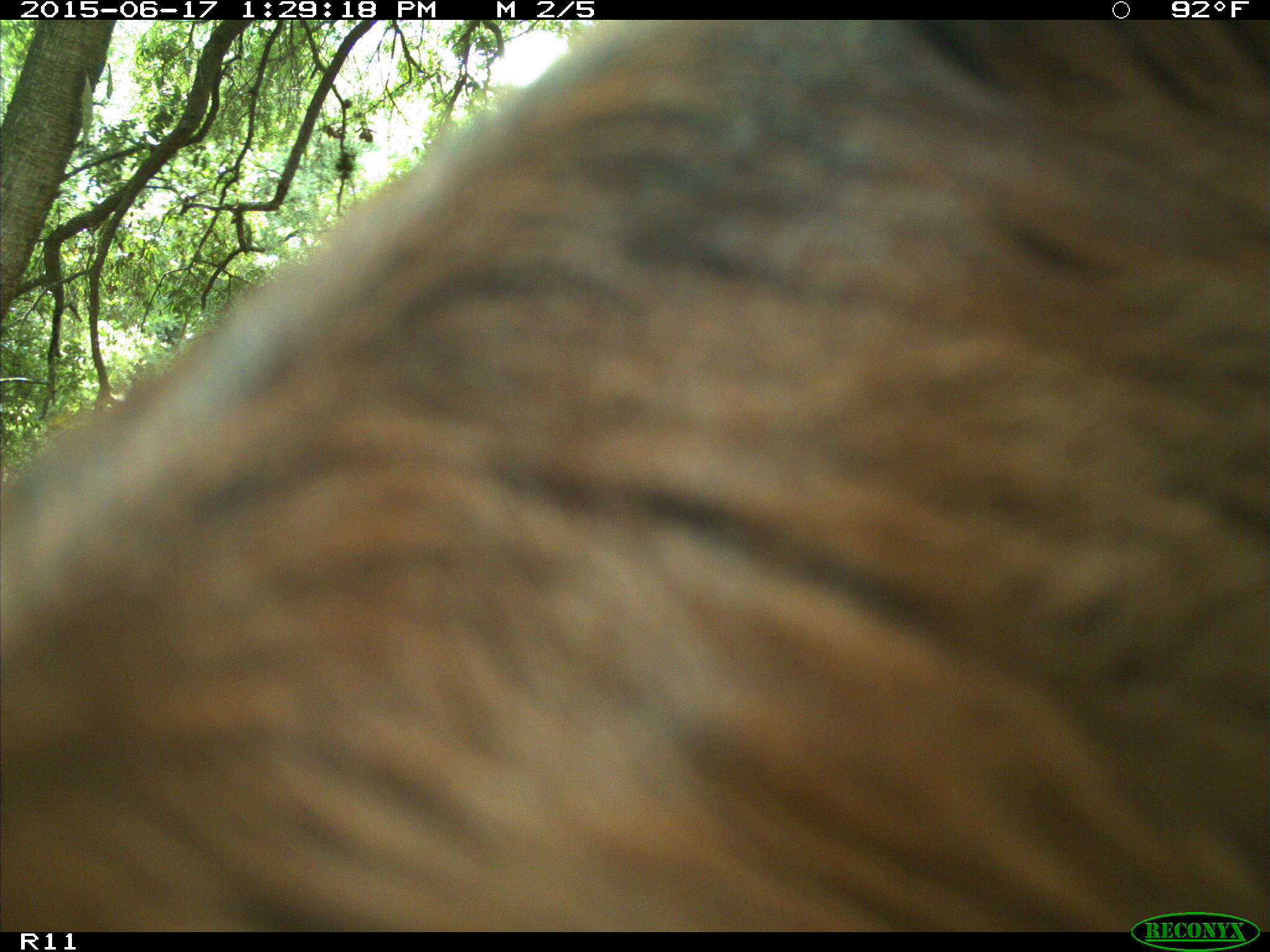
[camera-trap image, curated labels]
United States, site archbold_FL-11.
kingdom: Animalia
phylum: Chordata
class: Mammalia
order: Artiodactyla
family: Bovidae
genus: Bos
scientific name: Bos taurus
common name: domestic cow